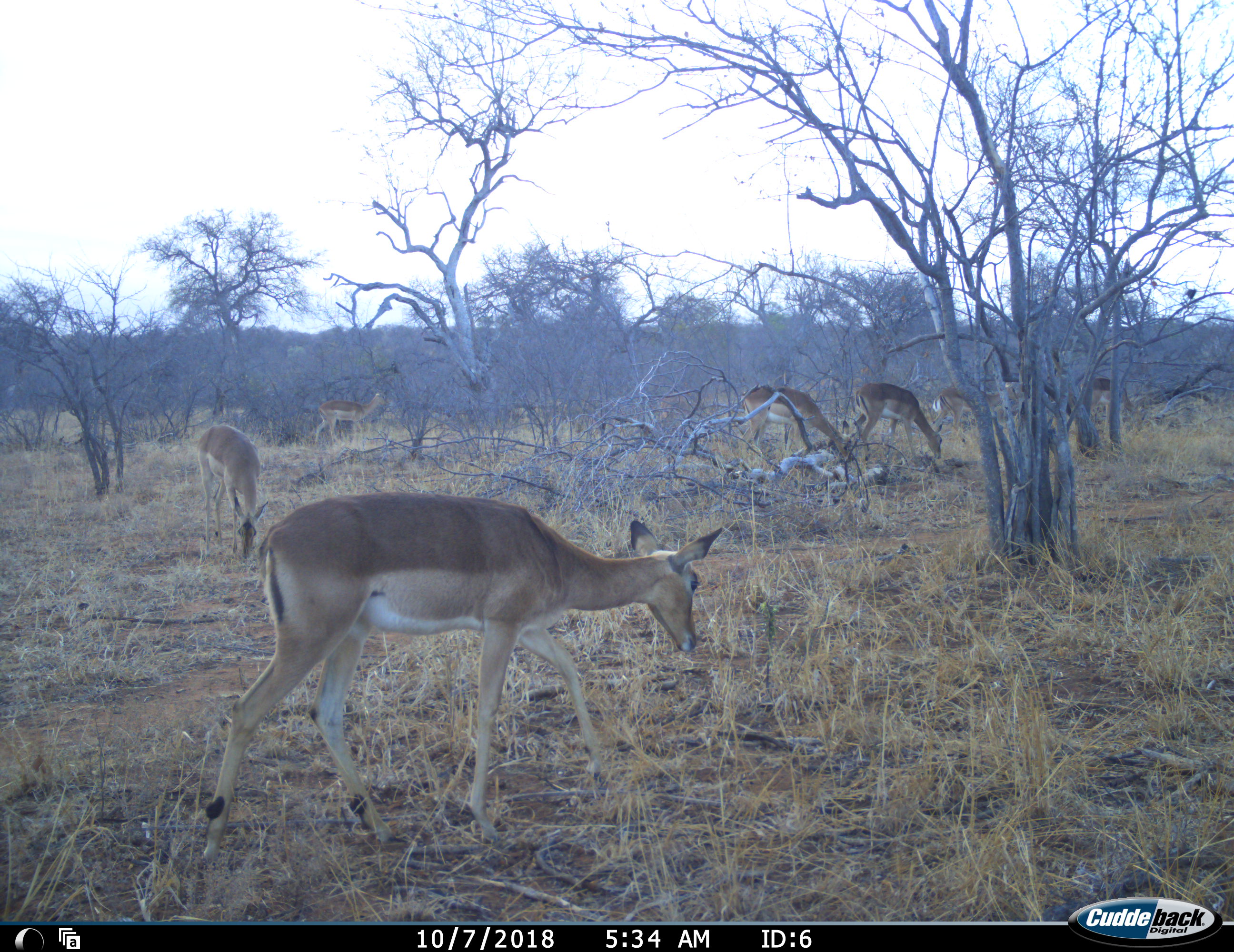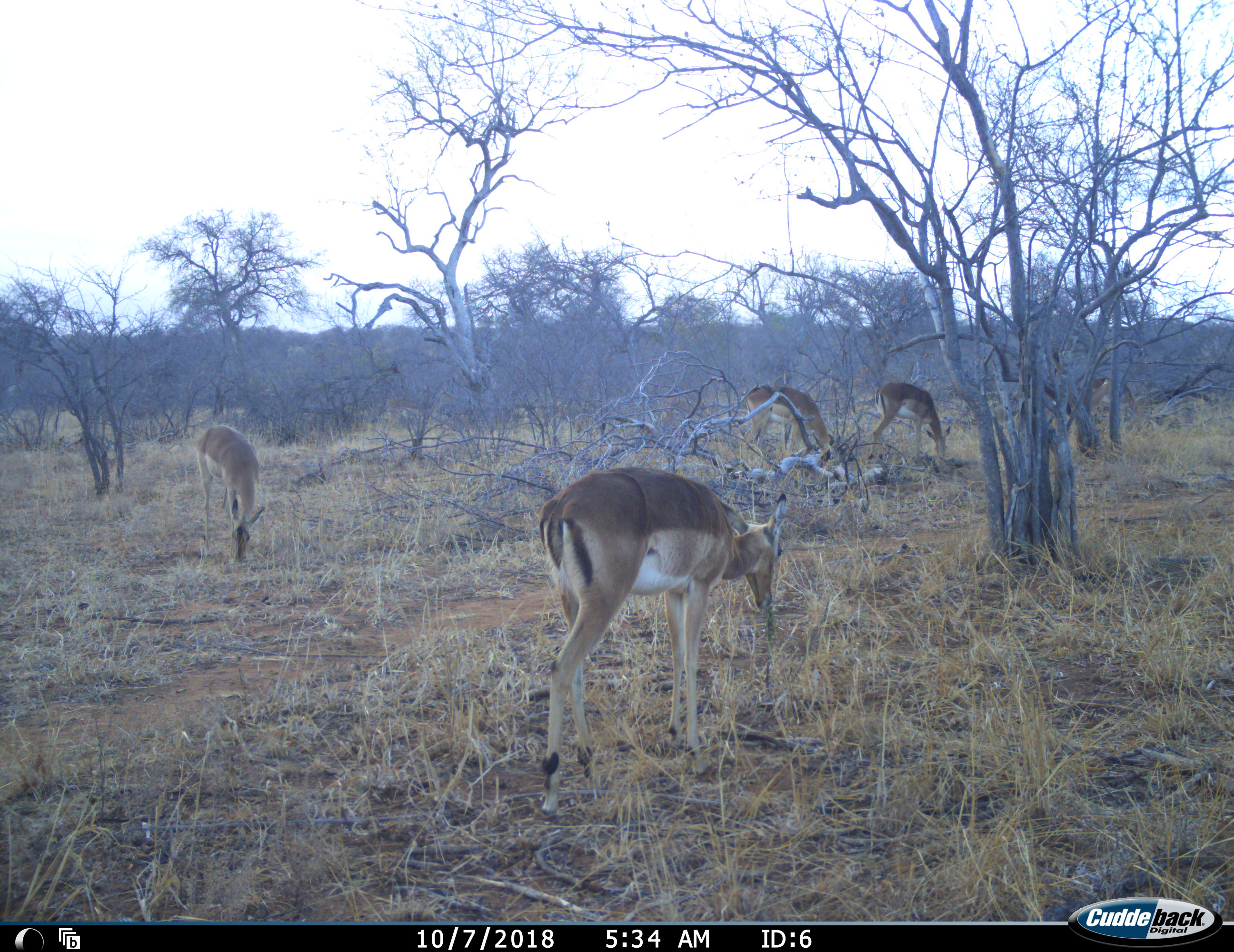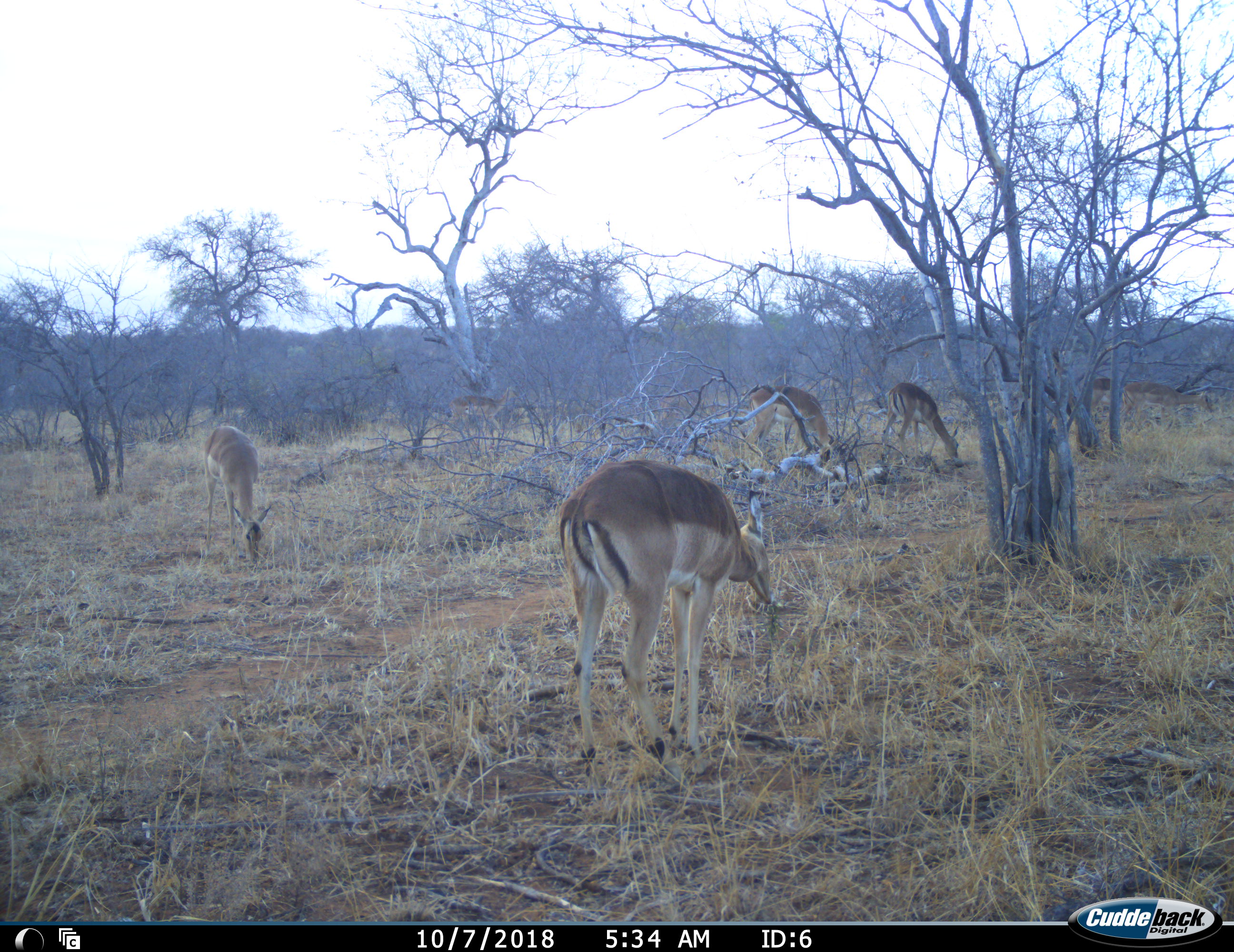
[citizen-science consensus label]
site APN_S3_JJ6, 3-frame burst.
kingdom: Animalia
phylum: Chordata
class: Mammalia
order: Artiodactyla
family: Bovidae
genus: Aepyceros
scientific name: Aepyceros melampus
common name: impala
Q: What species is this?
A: Impala (Aepyceros melampus).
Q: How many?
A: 7.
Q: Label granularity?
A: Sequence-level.